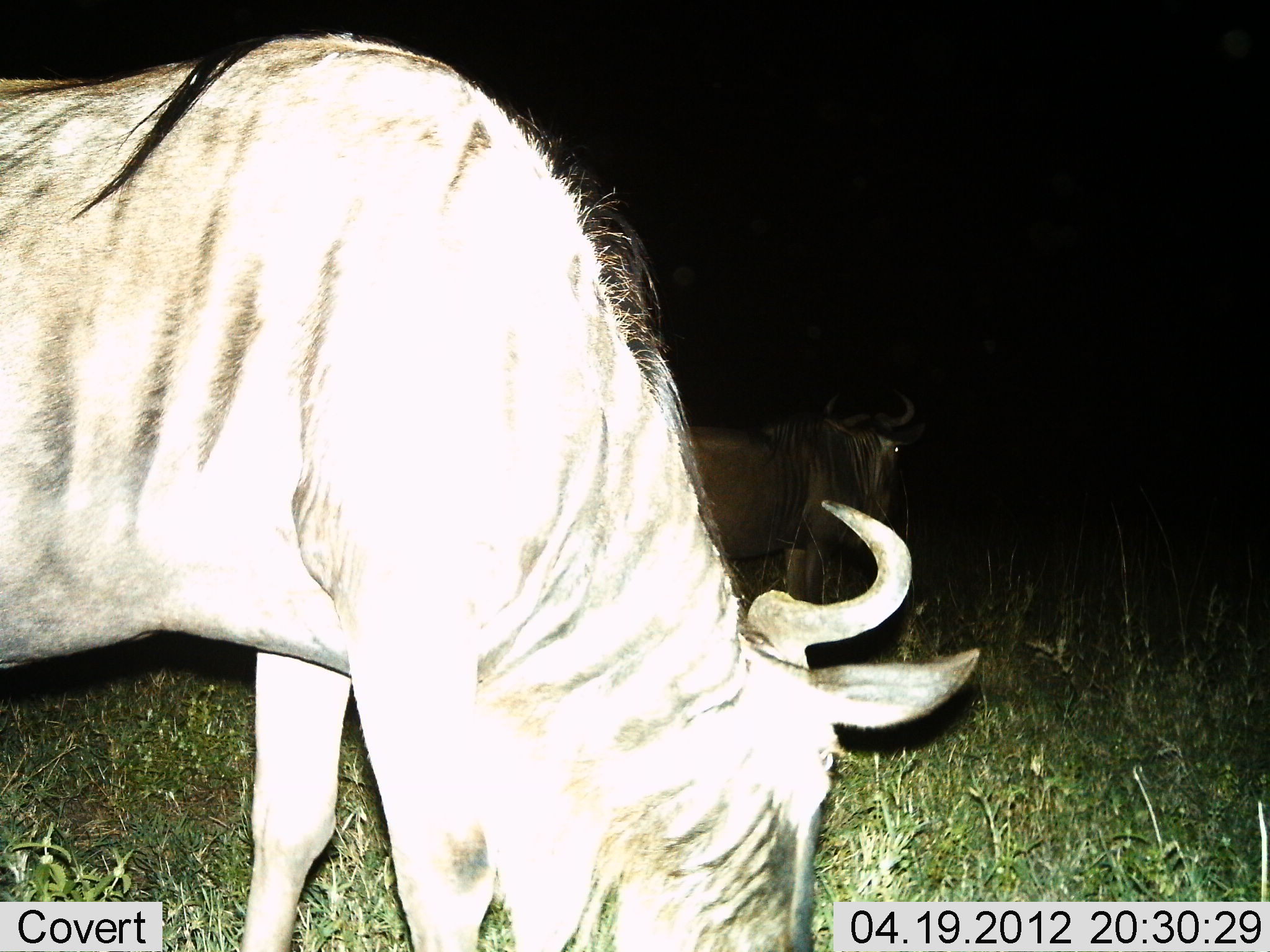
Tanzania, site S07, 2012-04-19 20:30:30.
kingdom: Animalia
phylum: Chordata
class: Mammalia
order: Artiodactyla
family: Bovidae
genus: Connochaetes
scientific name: Connochaetes taurinus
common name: blue wildebeest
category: wildebeest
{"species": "wildebeest (blue wildebeest) (Connochaetes taurinus)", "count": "2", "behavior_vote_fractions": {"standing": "63%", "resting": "0%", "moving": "0%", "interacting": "0%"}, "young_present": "0%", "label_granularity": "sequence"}